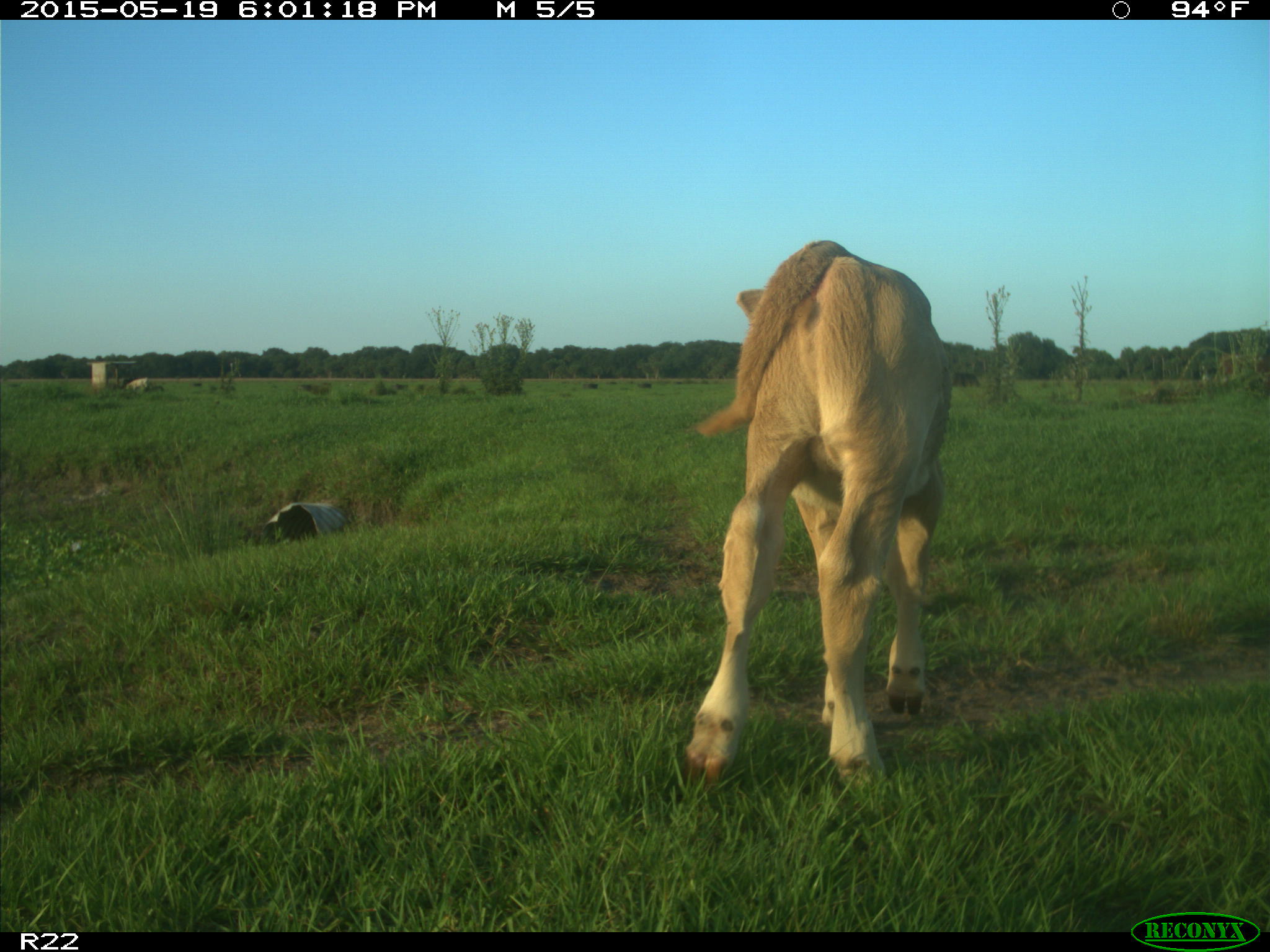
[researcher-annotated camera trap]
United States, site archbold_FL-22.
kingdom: Animalia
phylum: Chordata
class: Mammalia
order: Artiodactyla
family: Bovidae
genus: Bos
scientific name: Bos taurus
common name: domestic cow